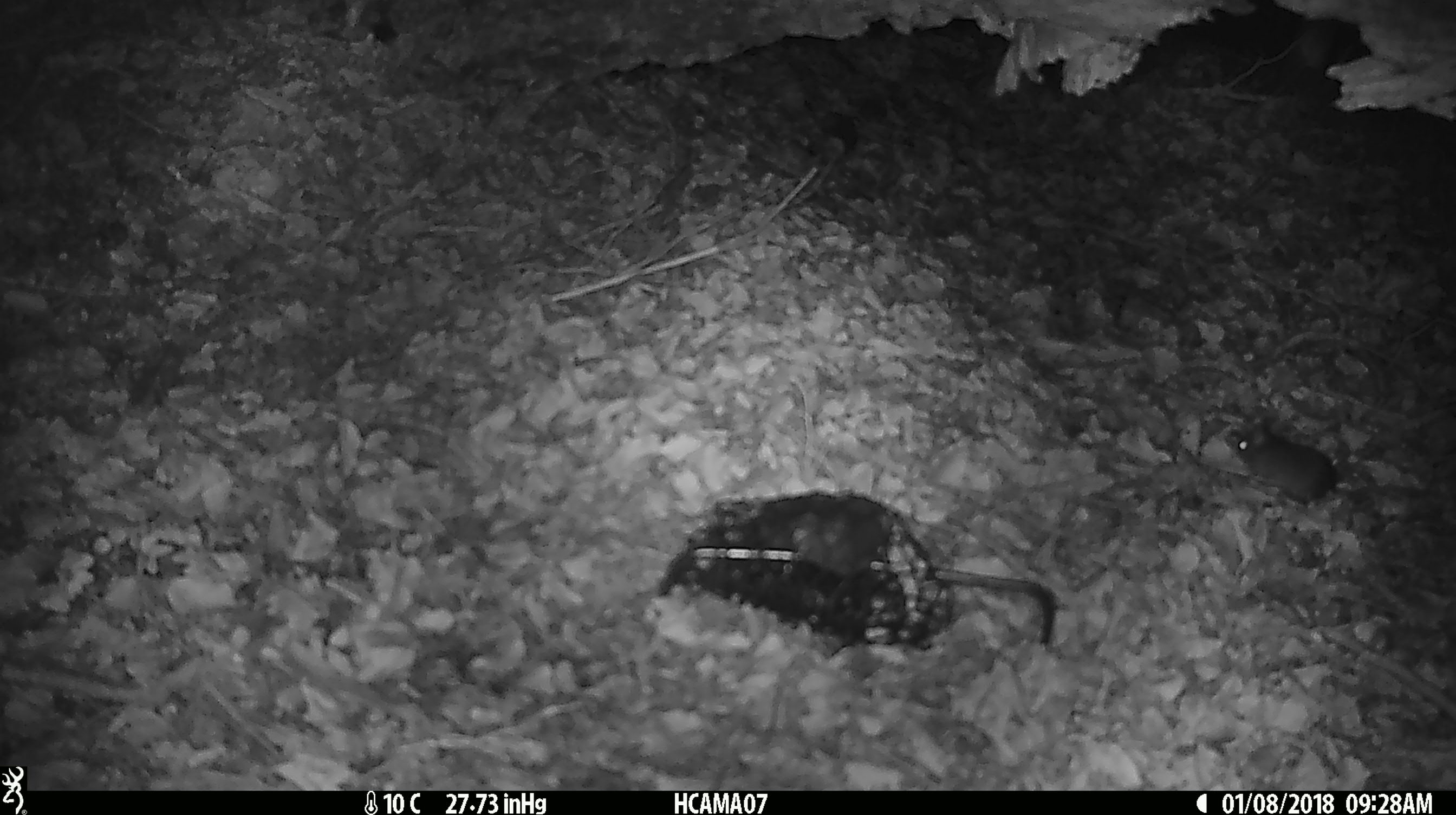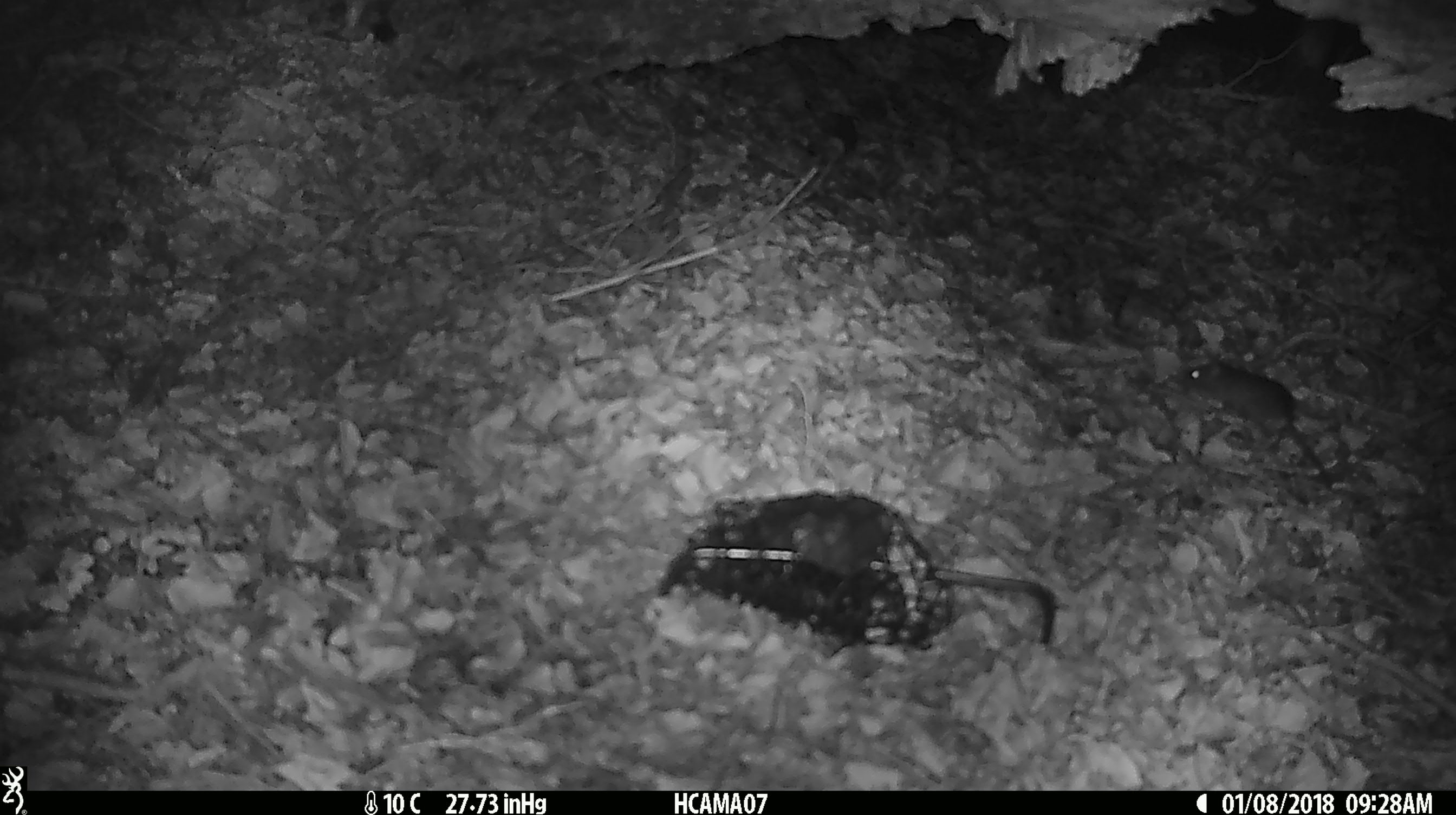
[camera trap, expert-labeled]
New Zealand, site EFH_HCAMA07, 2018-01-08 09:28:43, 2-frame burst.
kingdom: Animalia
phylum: Chordata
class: Mammalia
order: Rodentia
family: Muridae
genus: Mus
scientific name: Mus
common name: mouse